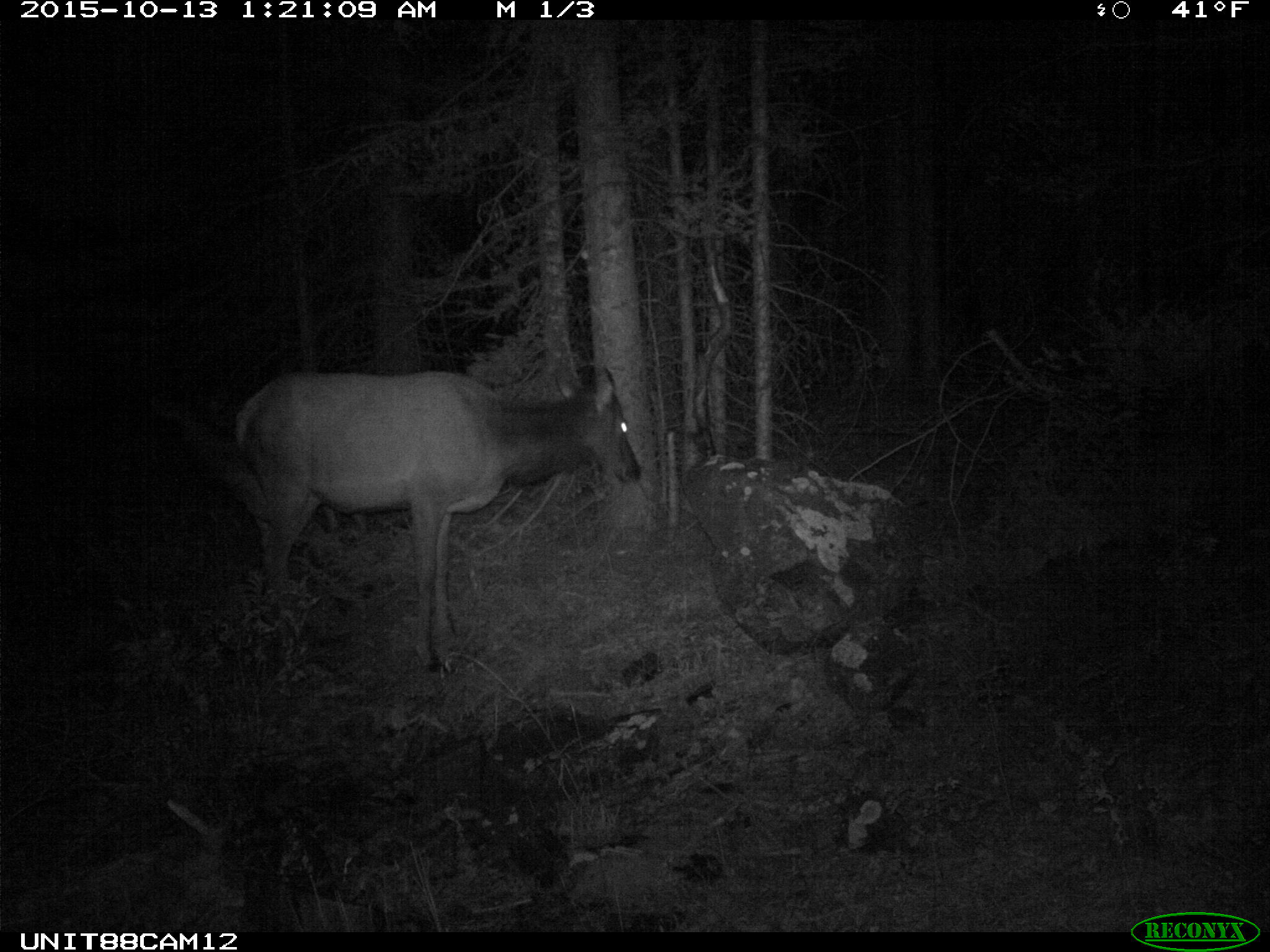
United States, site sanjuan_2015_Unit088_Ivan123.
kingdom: Animalia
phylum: Chordata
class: Mammalia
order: Artiodactyla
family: Cervidae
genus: Cervus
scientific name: Cervus elaphus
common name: red deer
Cervus elaphus (red deer).